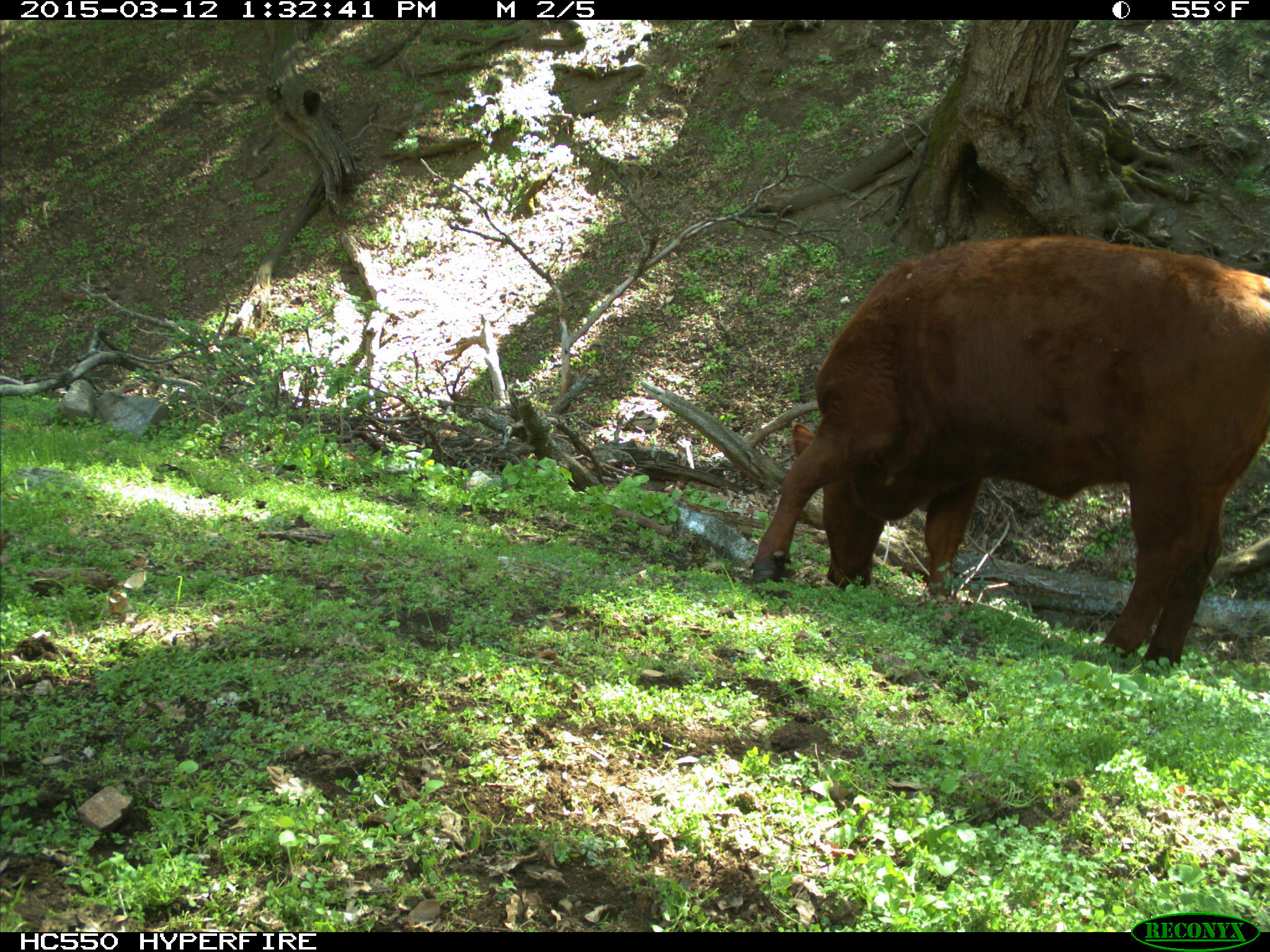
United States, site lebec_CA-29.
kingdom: Animalia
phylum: Chordata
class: Mammalia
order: Artiodactyla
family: Bovidae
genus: Bos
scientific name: Bos taurus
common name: domestic cow